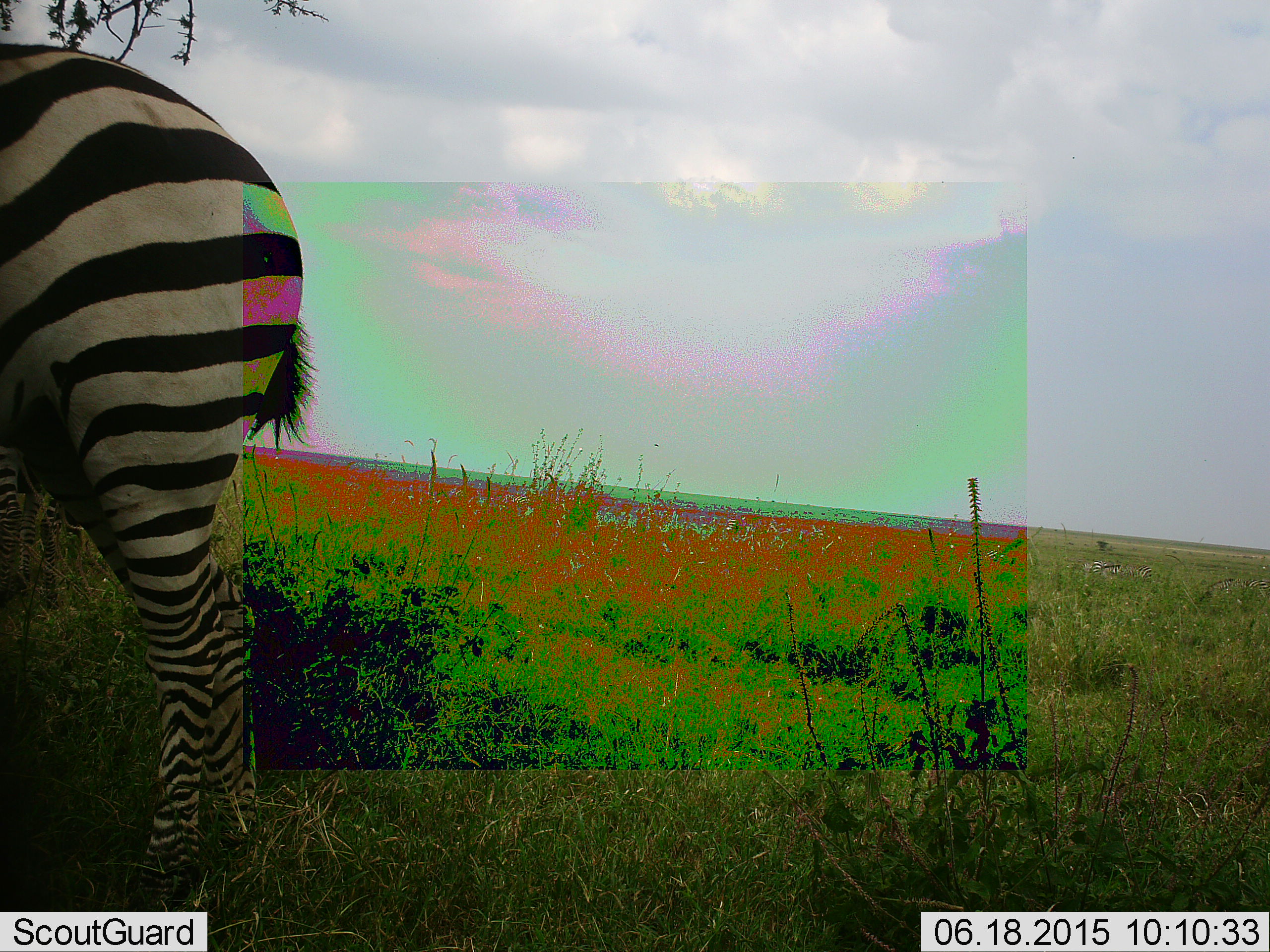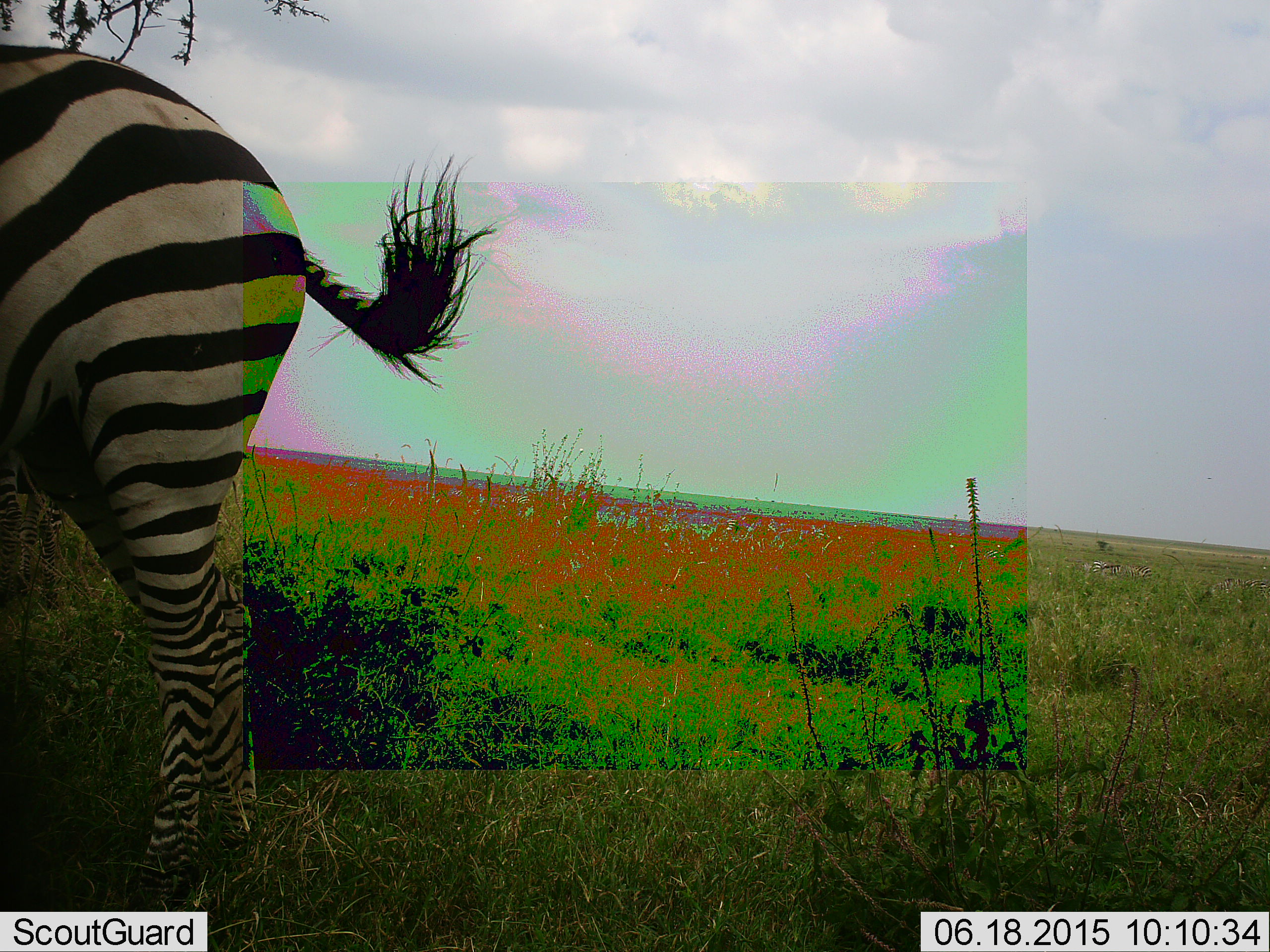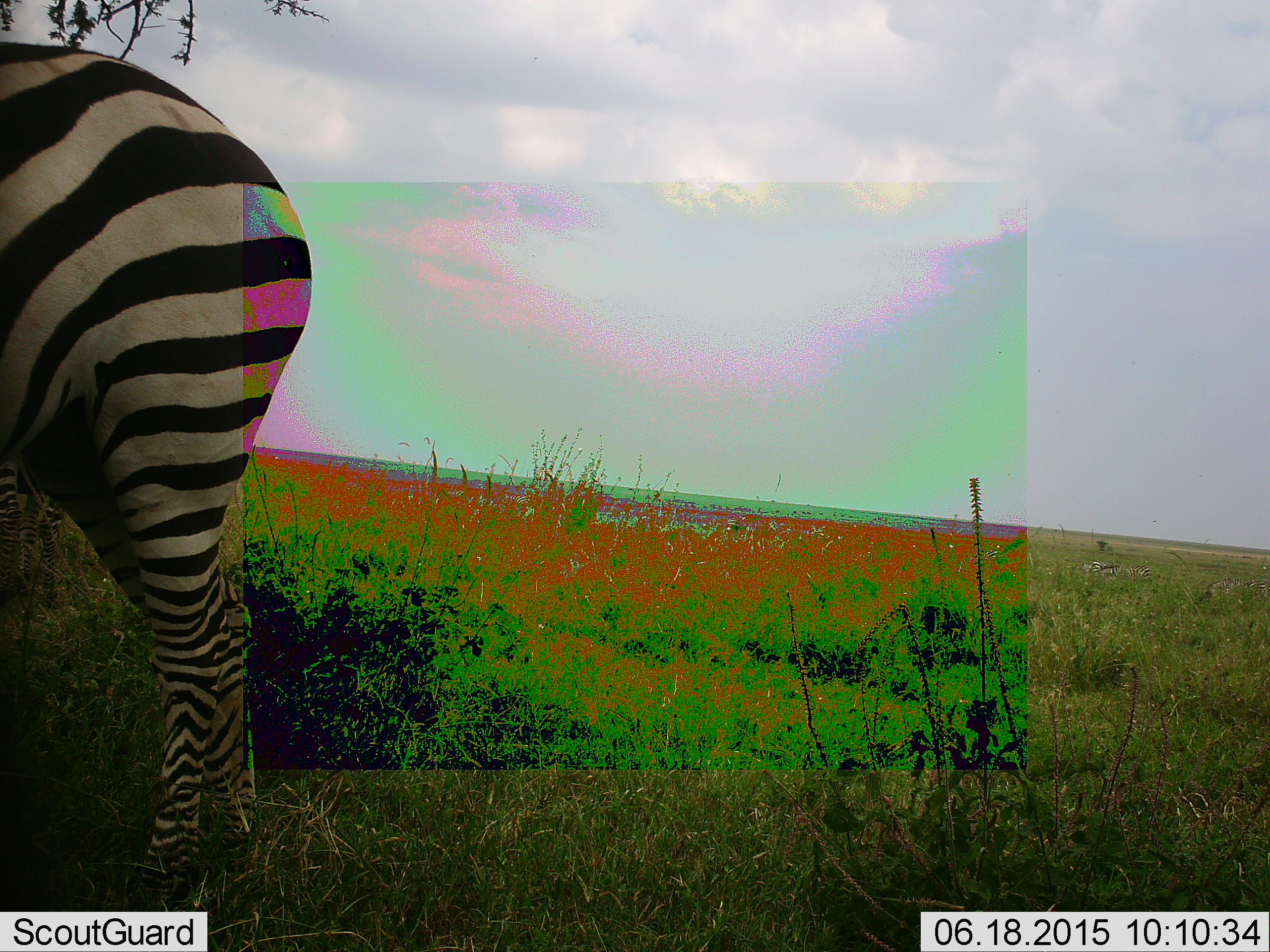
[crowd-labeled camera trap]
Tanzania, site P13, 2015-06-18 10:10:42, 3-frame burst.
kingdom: Animalia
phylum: Chordata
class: Mammalia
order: Perissodactyla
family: Equidae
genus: Equus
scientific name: Equus quagga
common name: plains zebra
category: zebra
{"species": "zebra (plains zebra) (Equus quagga)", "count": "1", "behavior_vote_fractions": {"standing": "100%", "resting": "0%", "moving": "0%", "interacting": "0%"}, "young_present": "0%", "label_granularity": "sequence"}